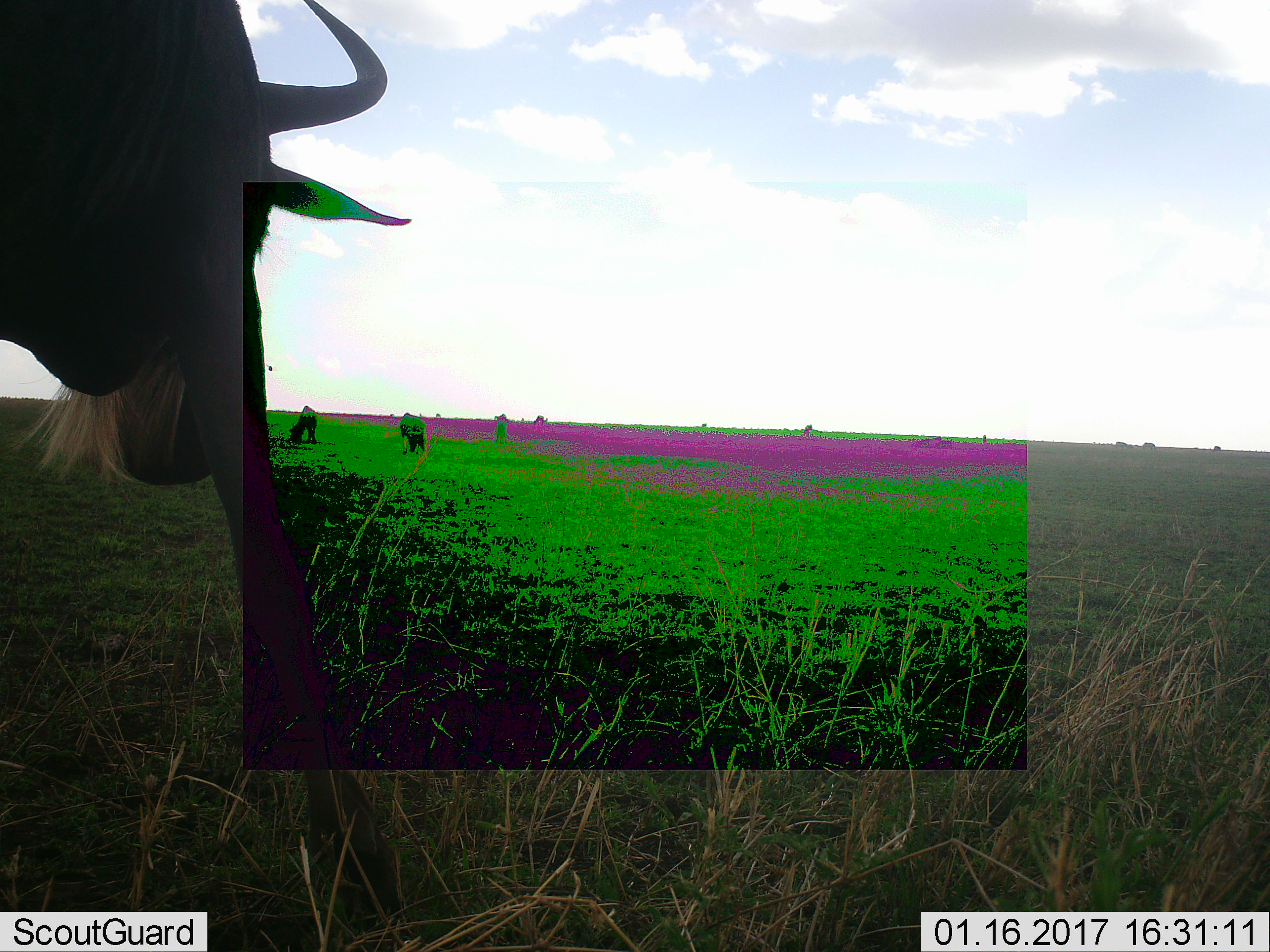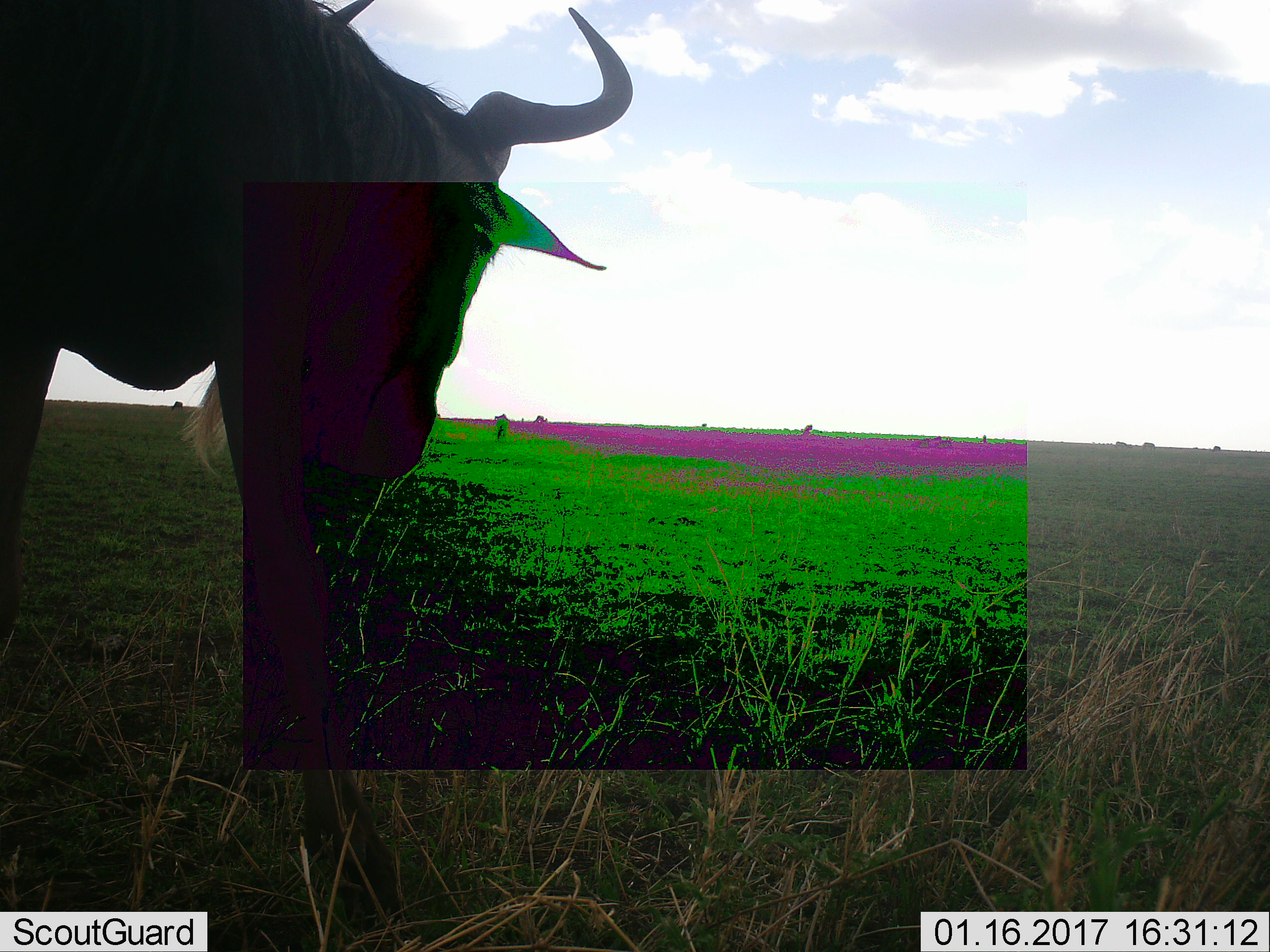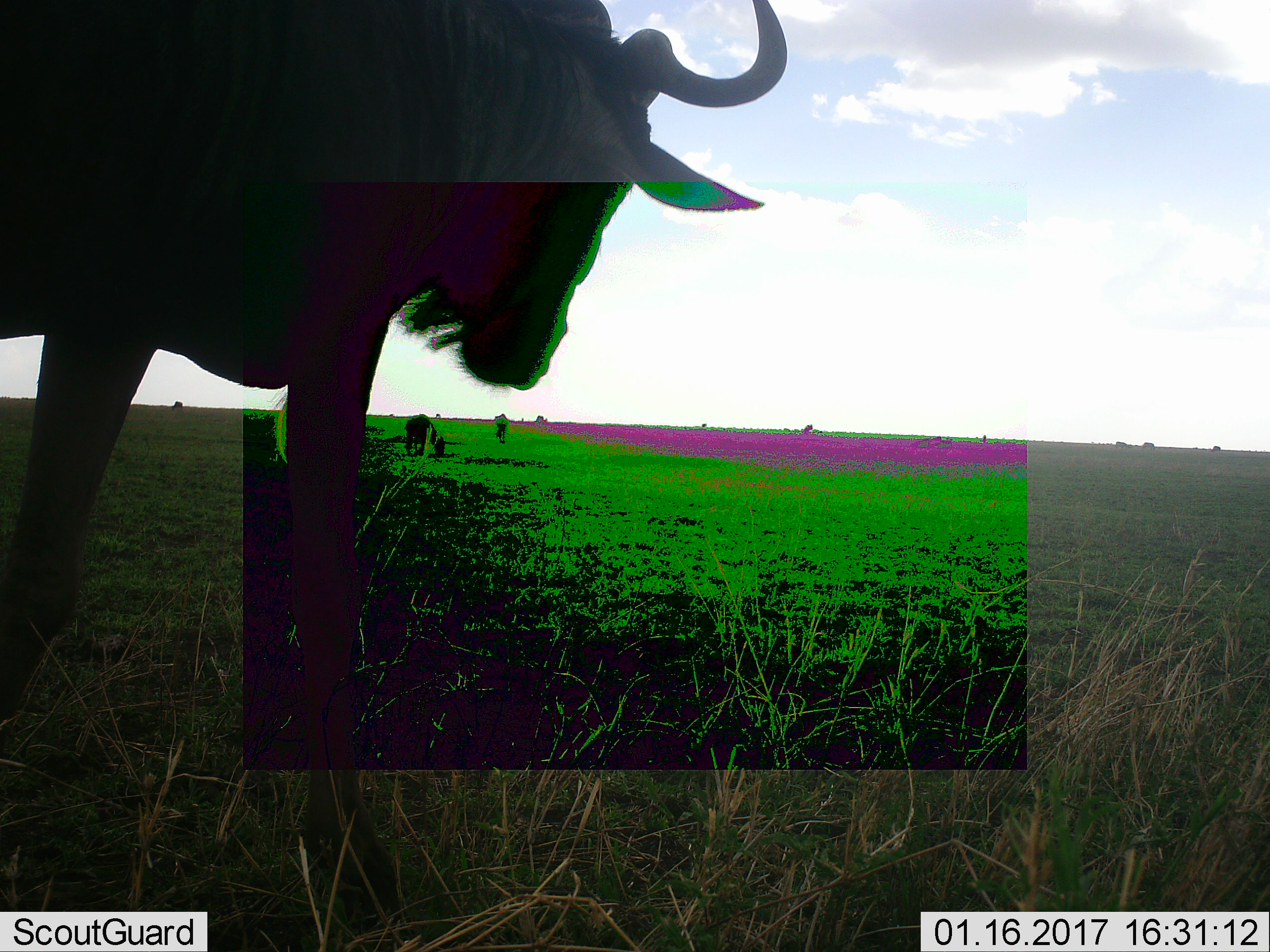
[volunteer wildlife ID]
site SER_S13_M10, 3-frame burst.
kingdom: Animalia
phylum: Chordata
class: Mammalia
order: Artiodactyla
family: Bovidae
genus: Connochaetes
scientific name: Connochaetes taurinus taurinus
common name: blue wildebeest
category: wildebeestblue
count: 3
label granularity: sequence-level